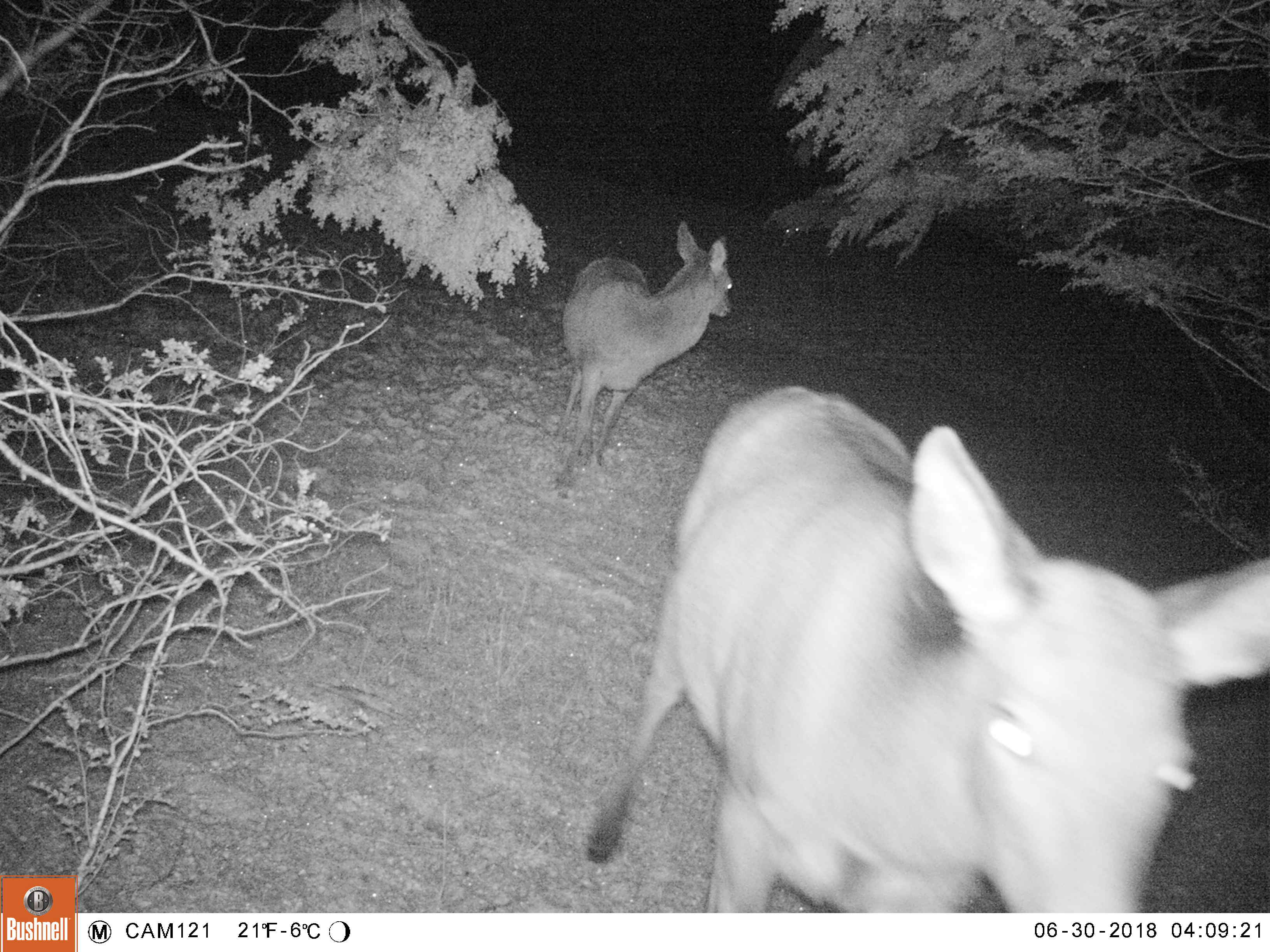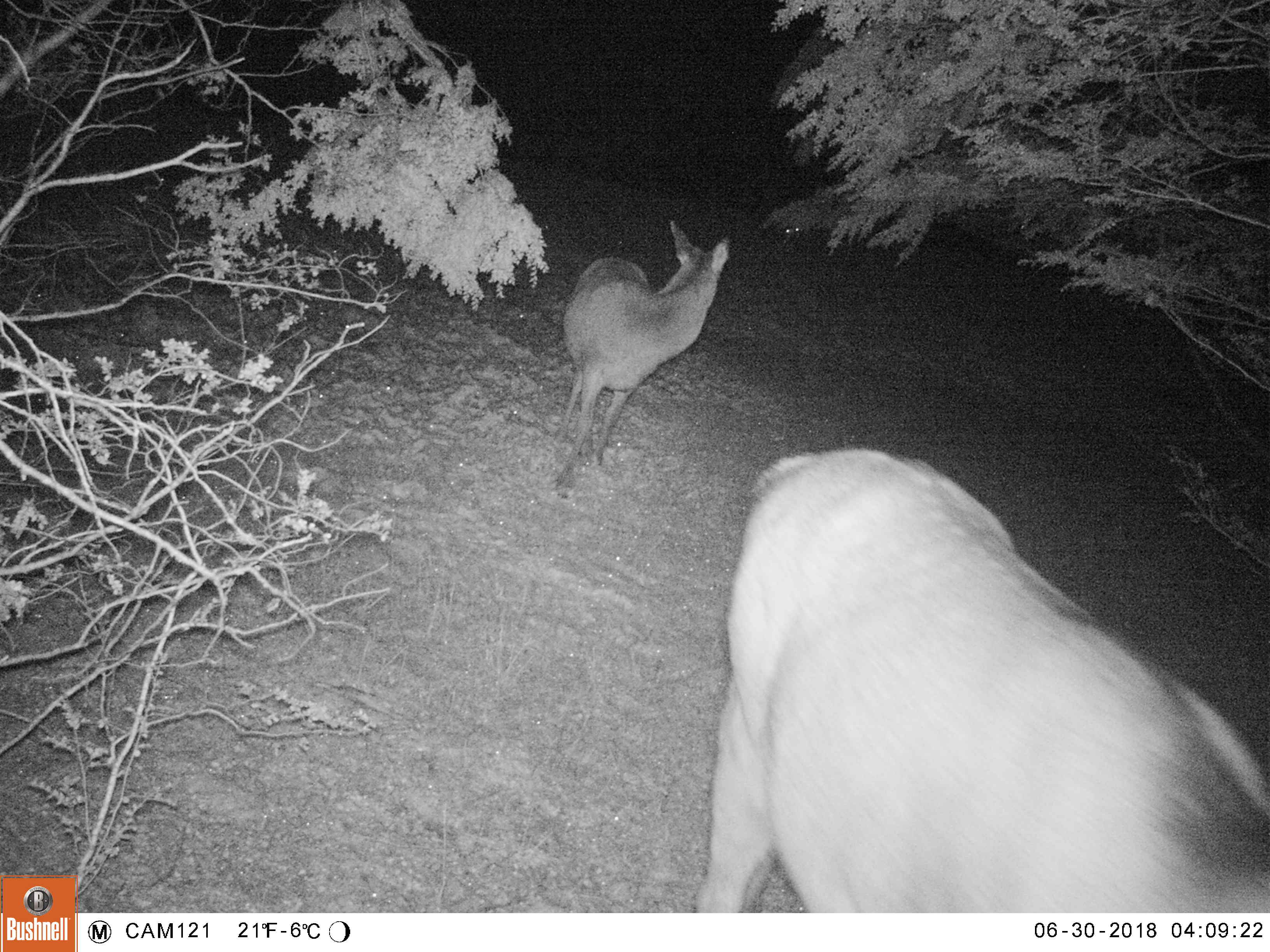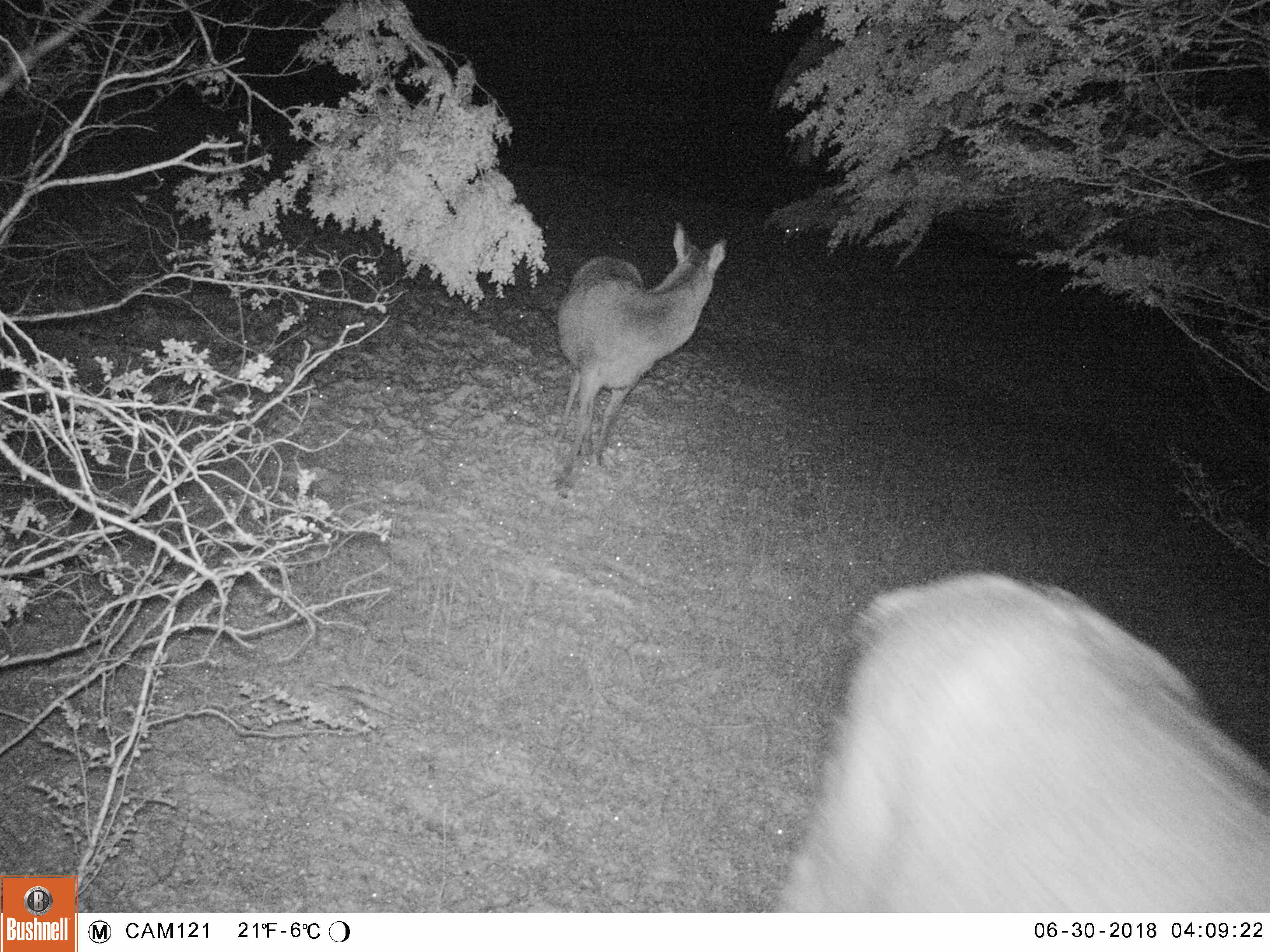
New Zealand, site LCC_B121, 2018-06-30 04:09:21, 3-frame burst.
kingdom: Animalia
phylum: Chordata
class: Mammalia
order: Artiodactyla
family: Cervidae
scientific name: Cervidae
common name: deer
Deer (Cervidae).